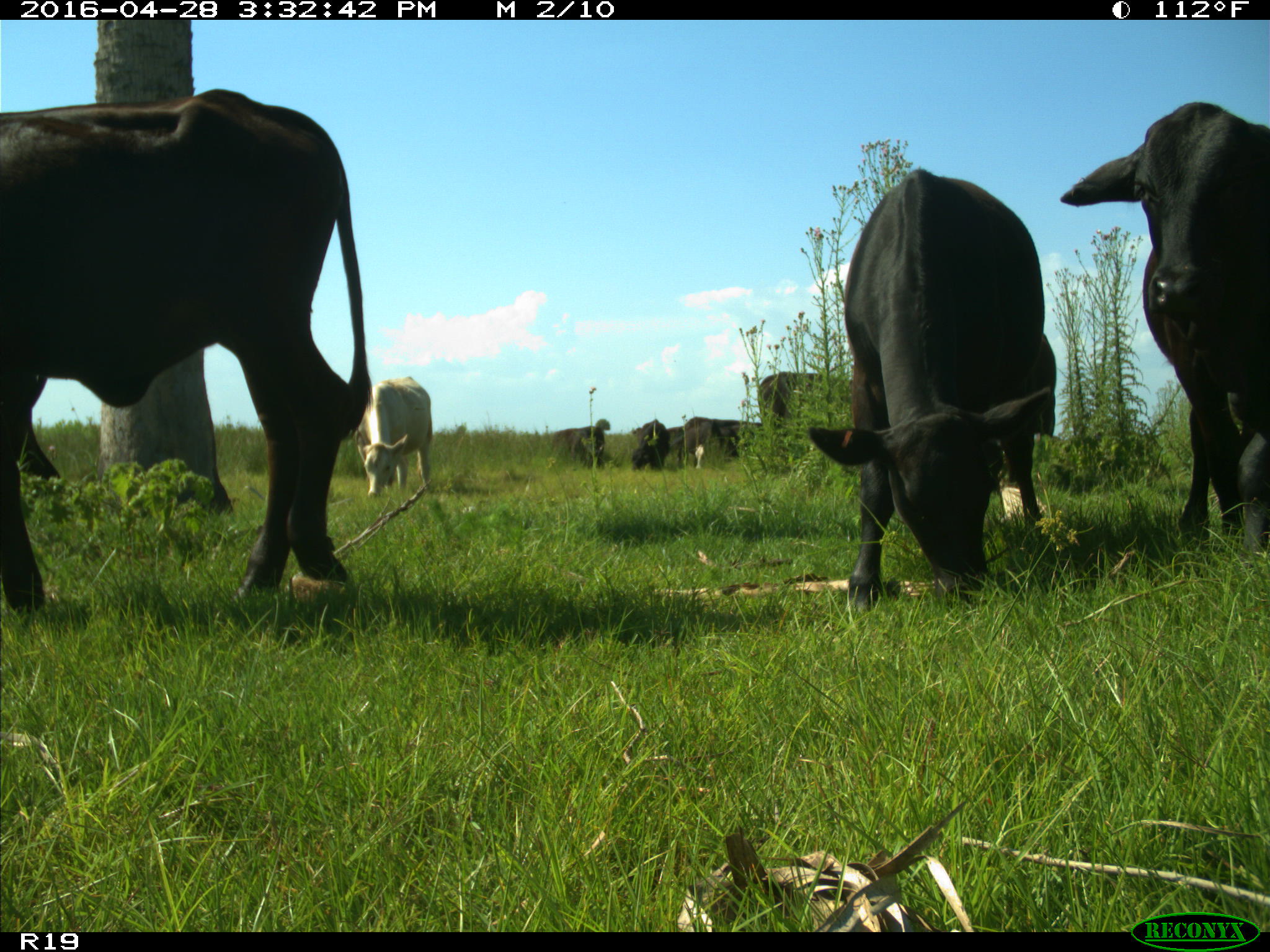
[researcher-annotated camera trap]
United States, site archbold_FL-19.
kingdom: Animalia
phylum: Chordata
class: Mammalia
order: Artiodactyla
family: Bovidae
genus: Bos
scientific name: Bos taurus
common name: domestic cow